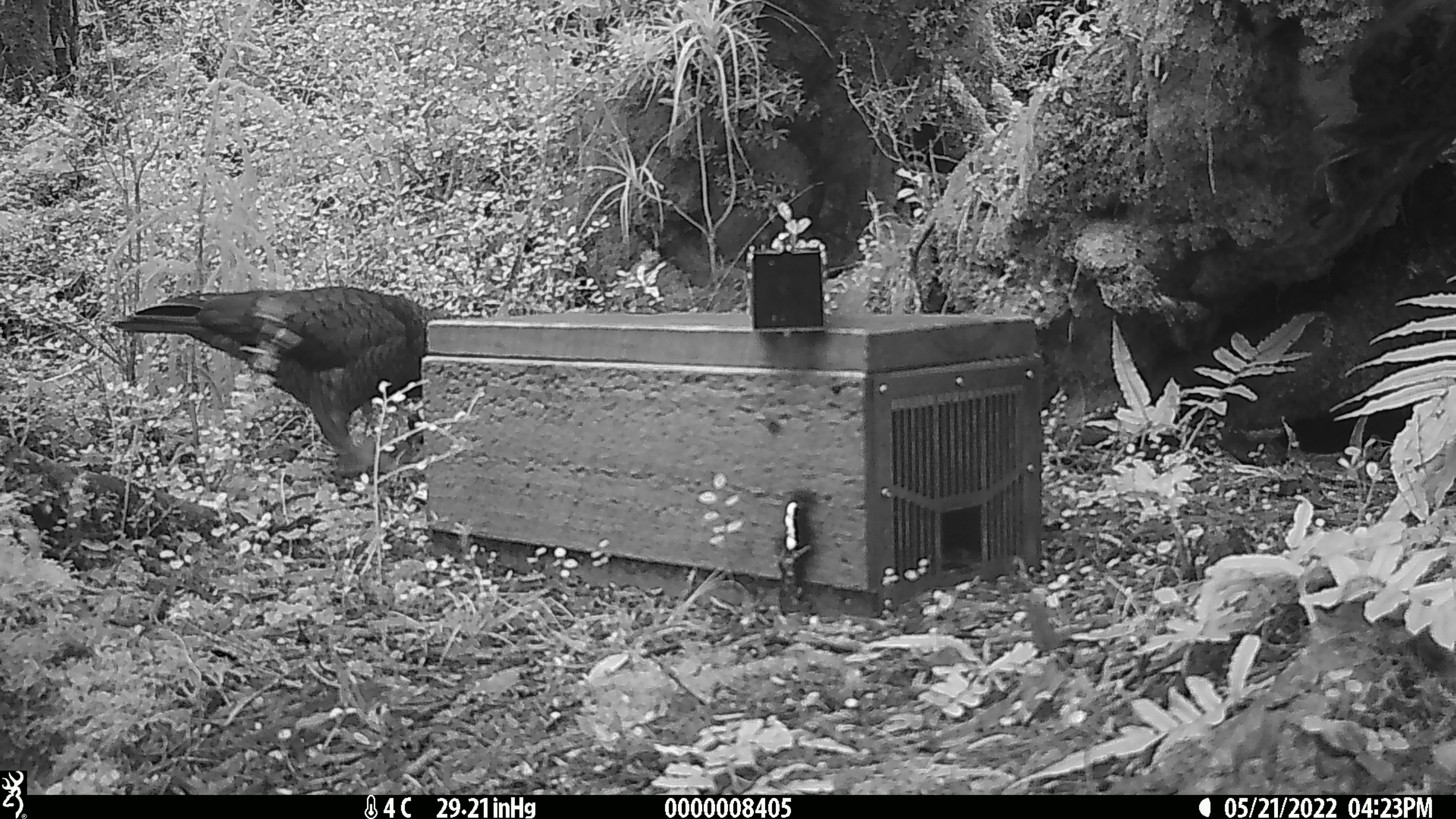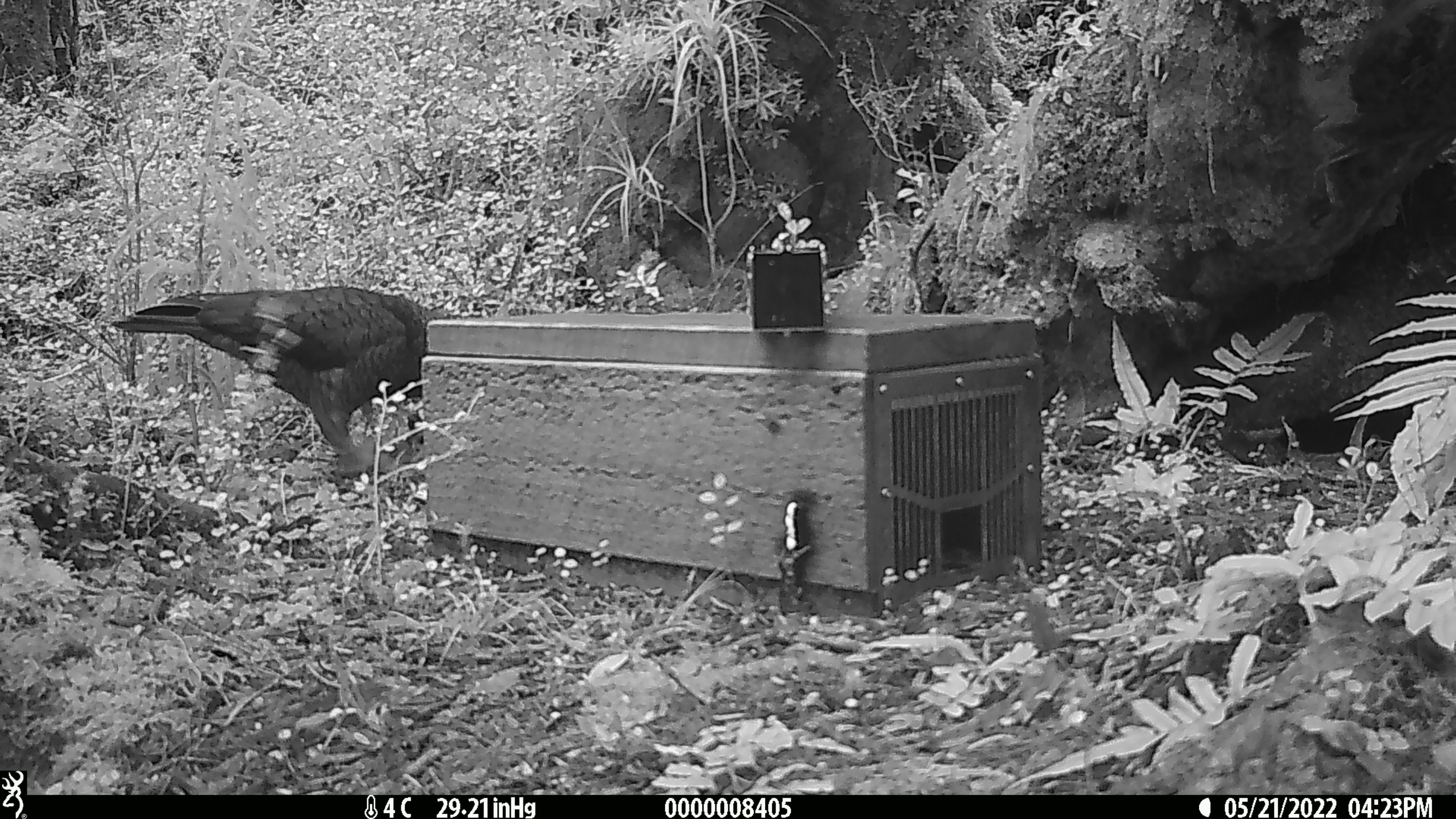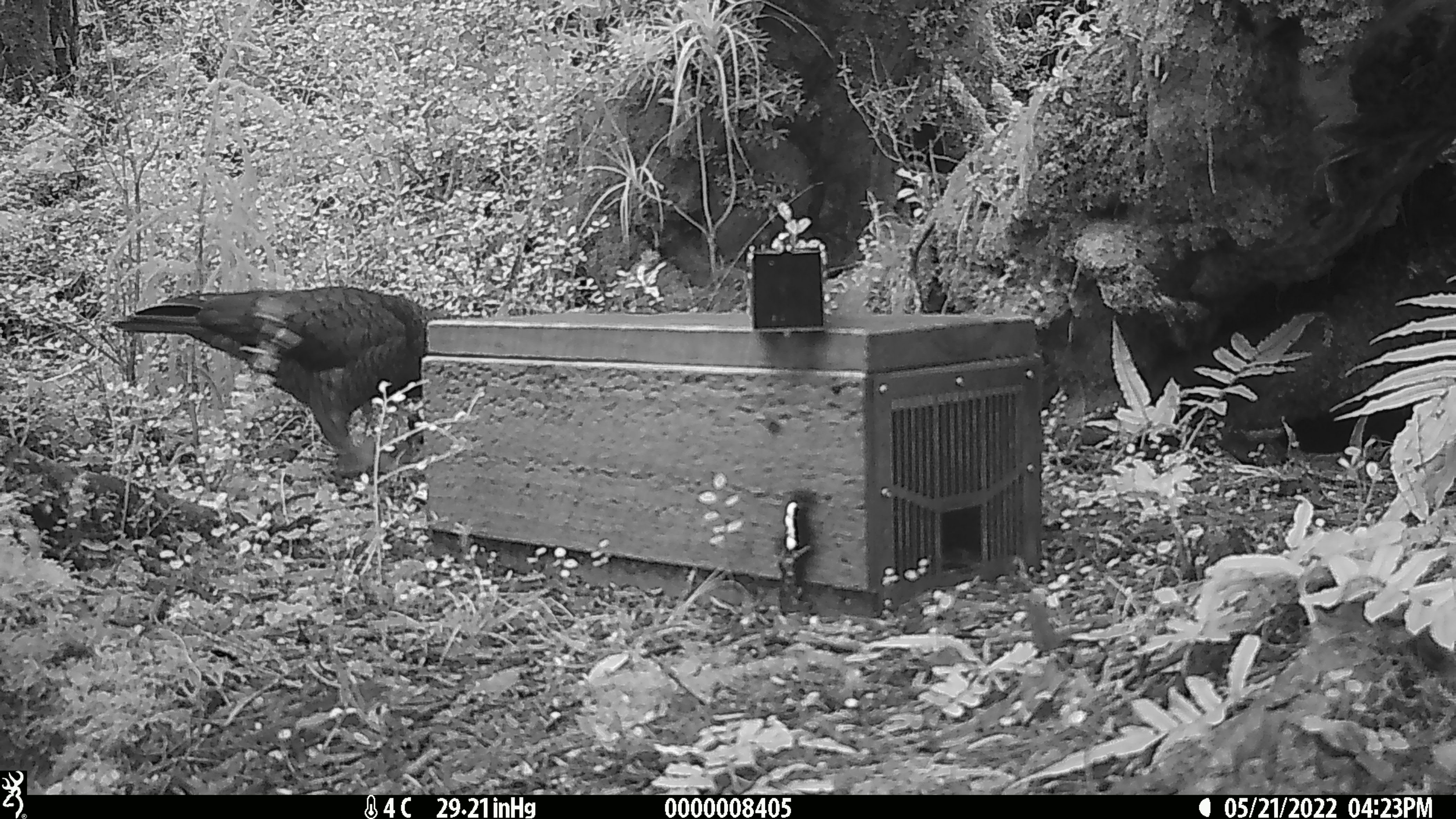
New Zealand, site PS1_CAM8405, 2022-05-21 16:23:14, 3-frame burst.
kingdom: Animalia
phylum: Chordata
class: Aves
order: Psittaciformes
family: Strigopidae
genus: Nestor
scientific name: Nestor notabilis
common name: kea